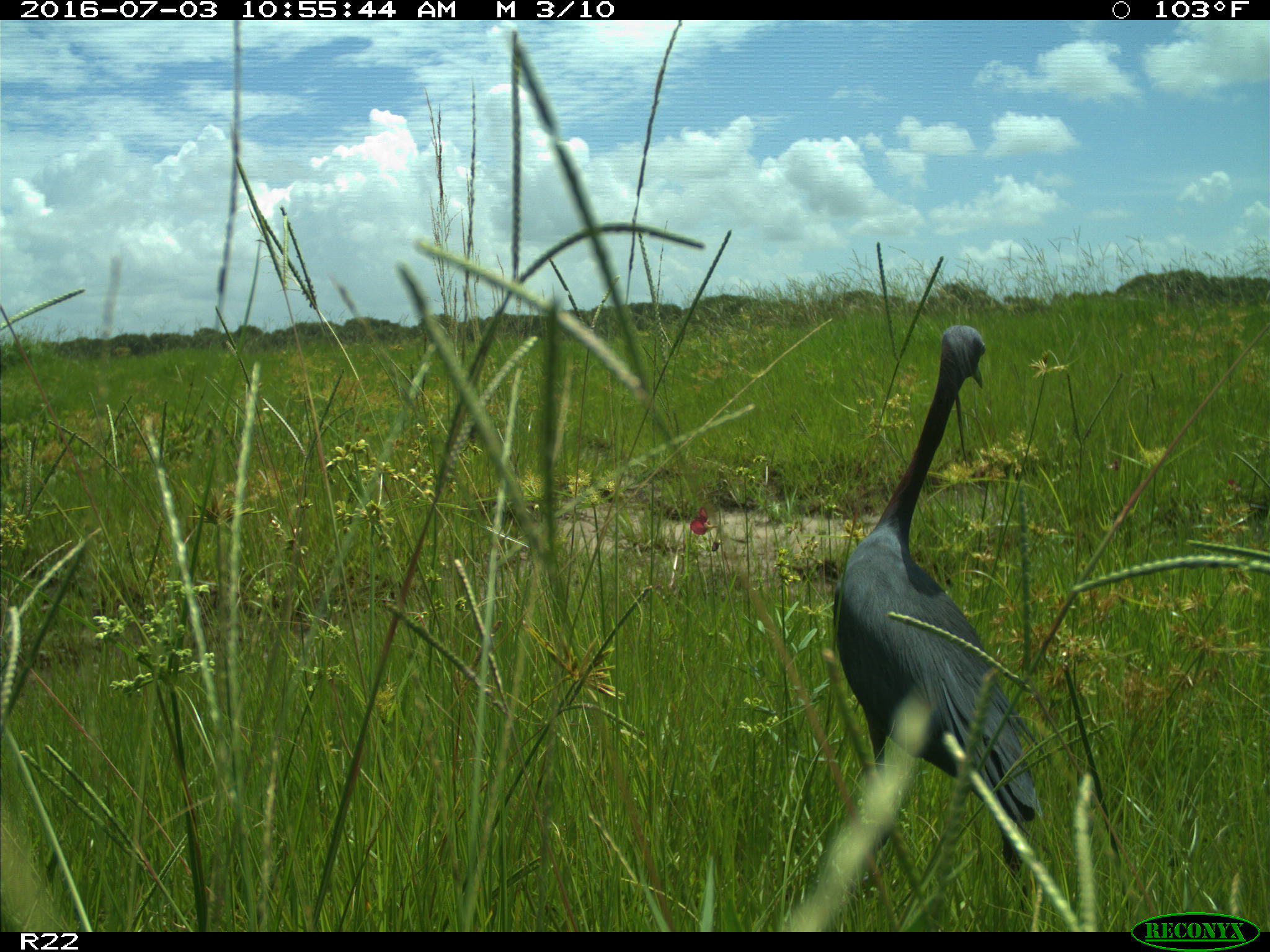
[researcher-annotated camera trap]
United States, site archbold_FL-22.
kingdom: Animalia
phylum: Chordata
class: Aves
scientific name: Aves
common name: birds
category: unidentified bird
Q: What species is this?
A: Unidentified bird (birds) (Aves).